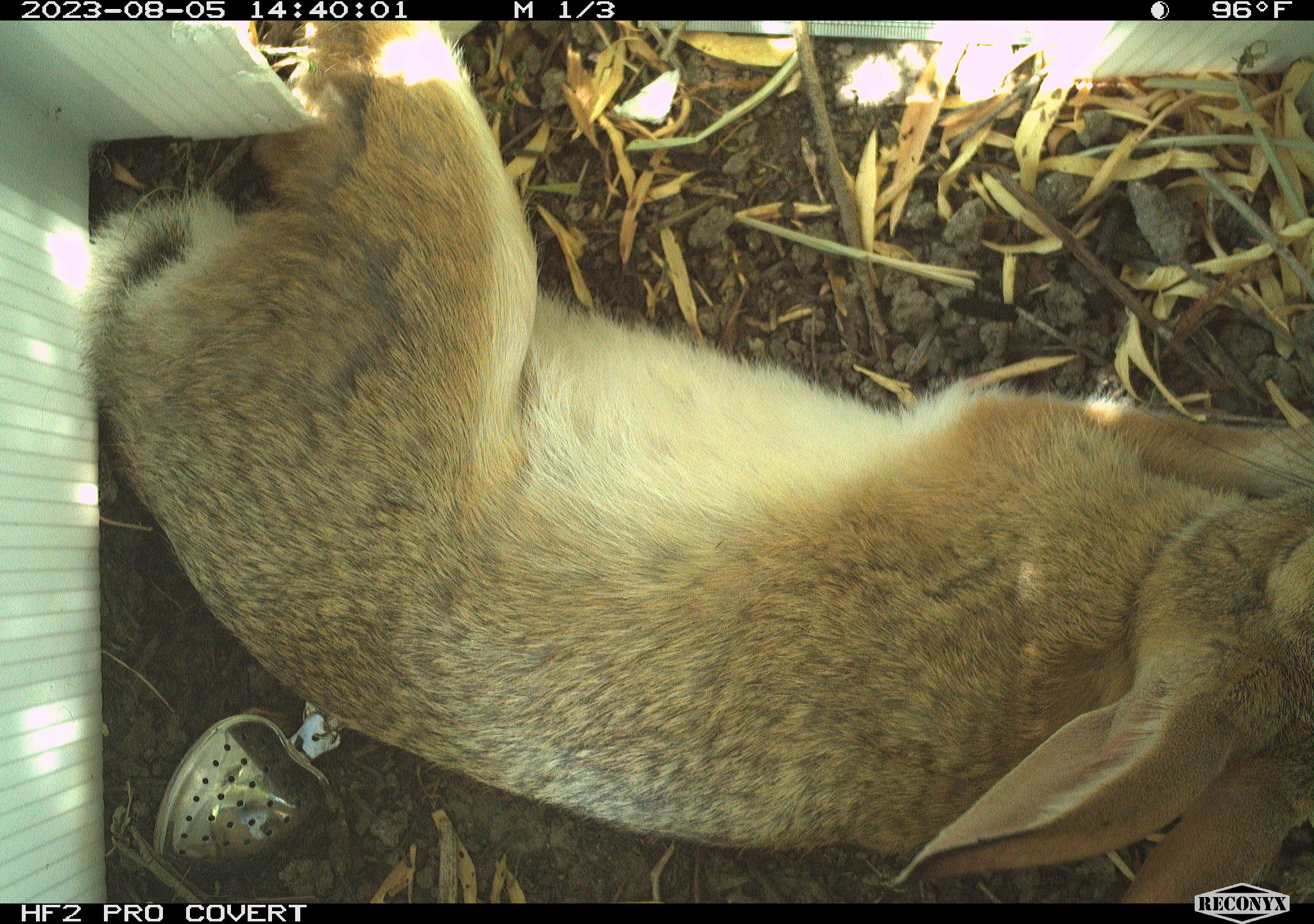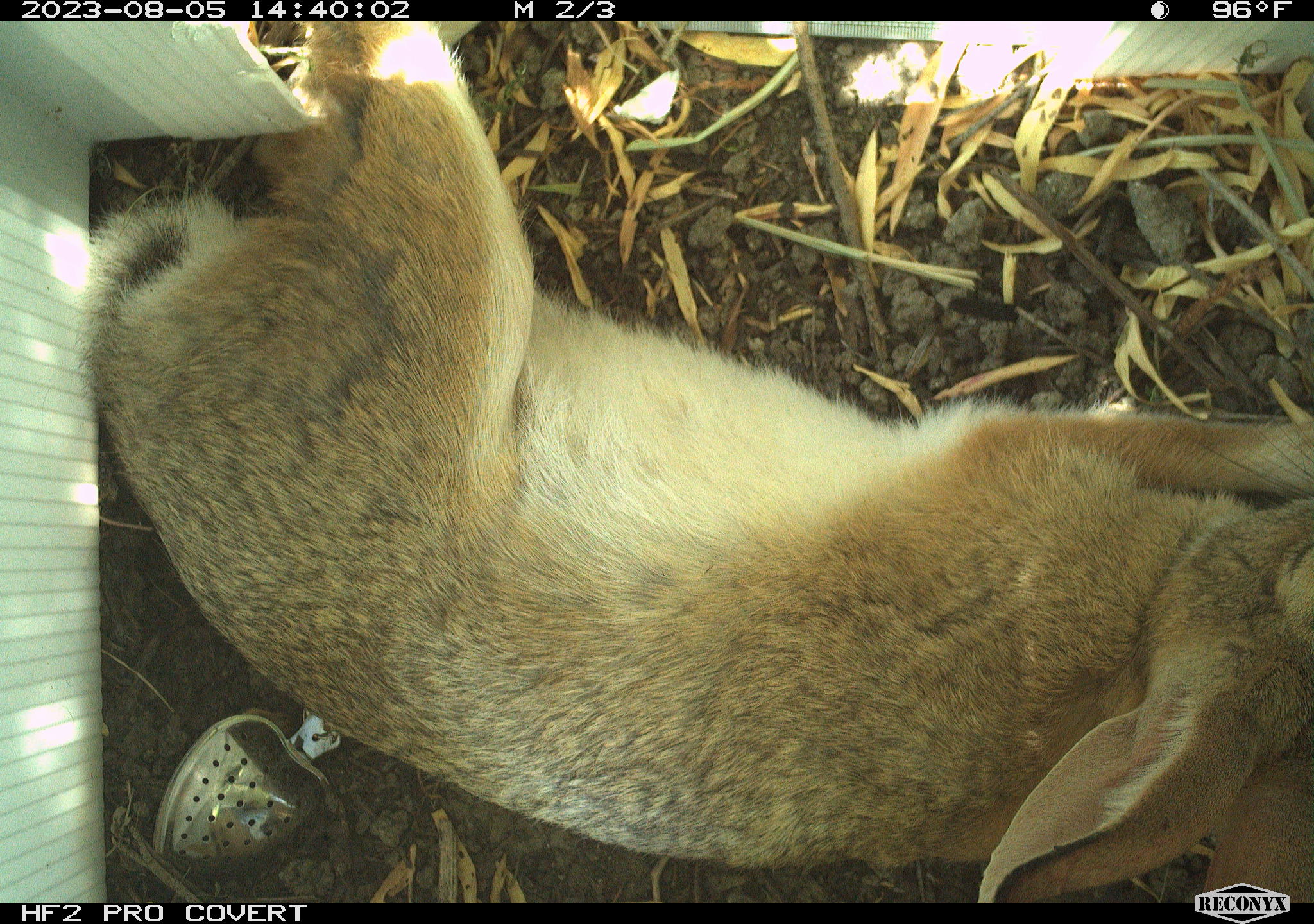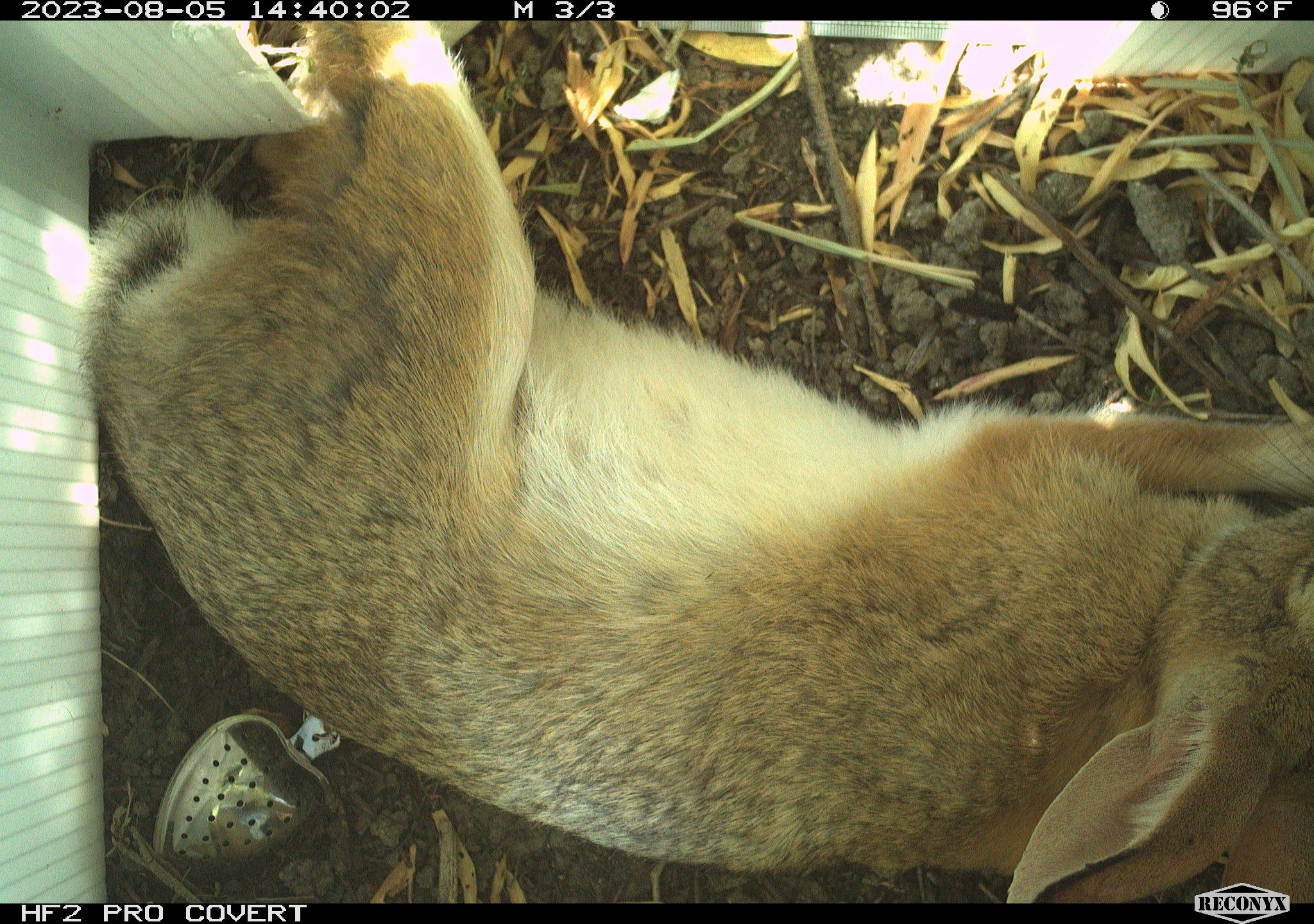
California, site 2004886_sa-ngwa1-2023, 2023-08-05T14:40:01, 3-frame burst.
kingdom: Animalia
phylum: Chordata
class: Mammalia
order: Lagomorpha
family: Leporidae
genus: Sylvilagus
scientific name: Sylvilagus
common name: cottontail rabbits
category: sylvilagus species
Sylvilagus species (cottontail rabbits) (Sylvilagus).